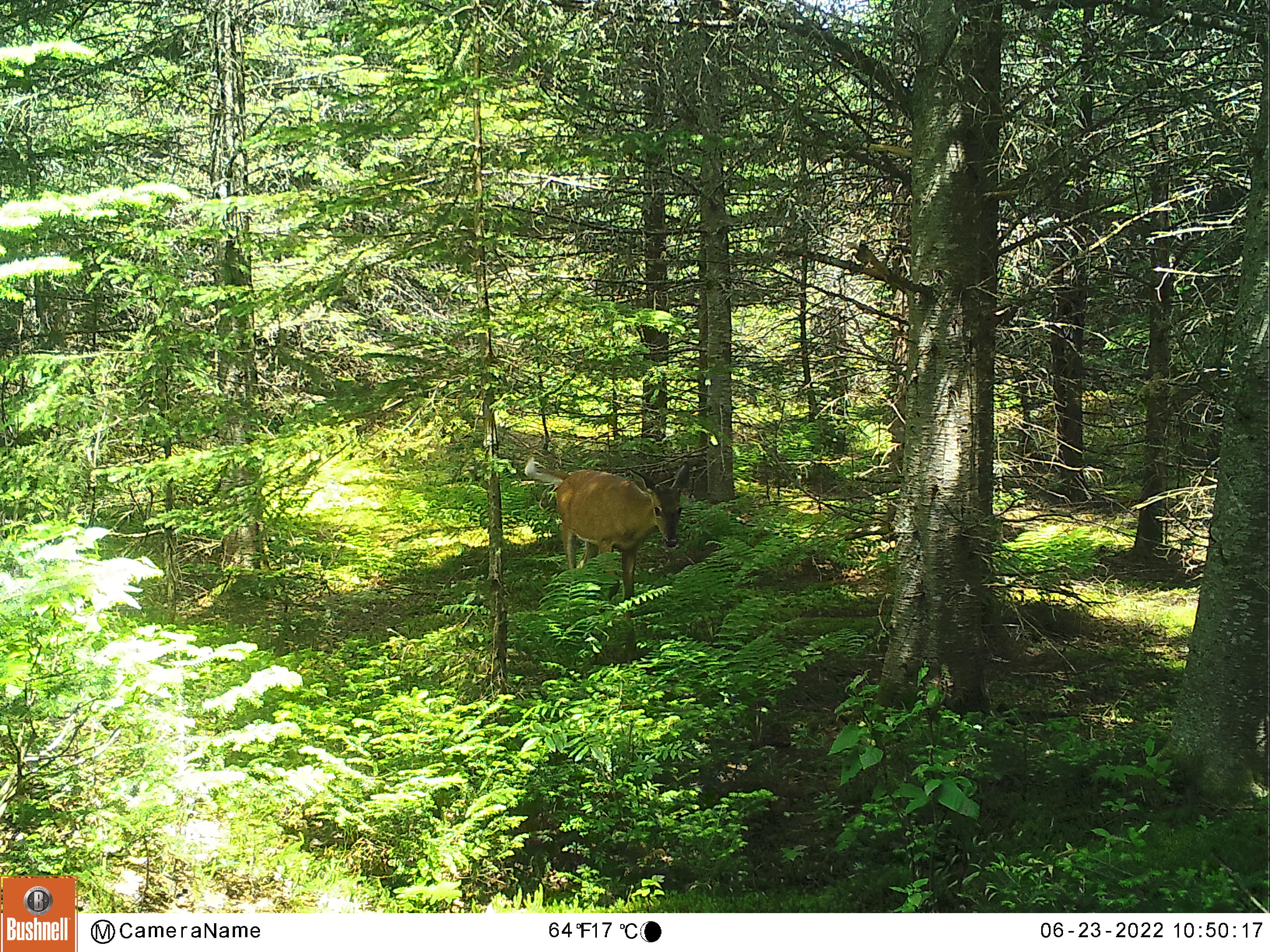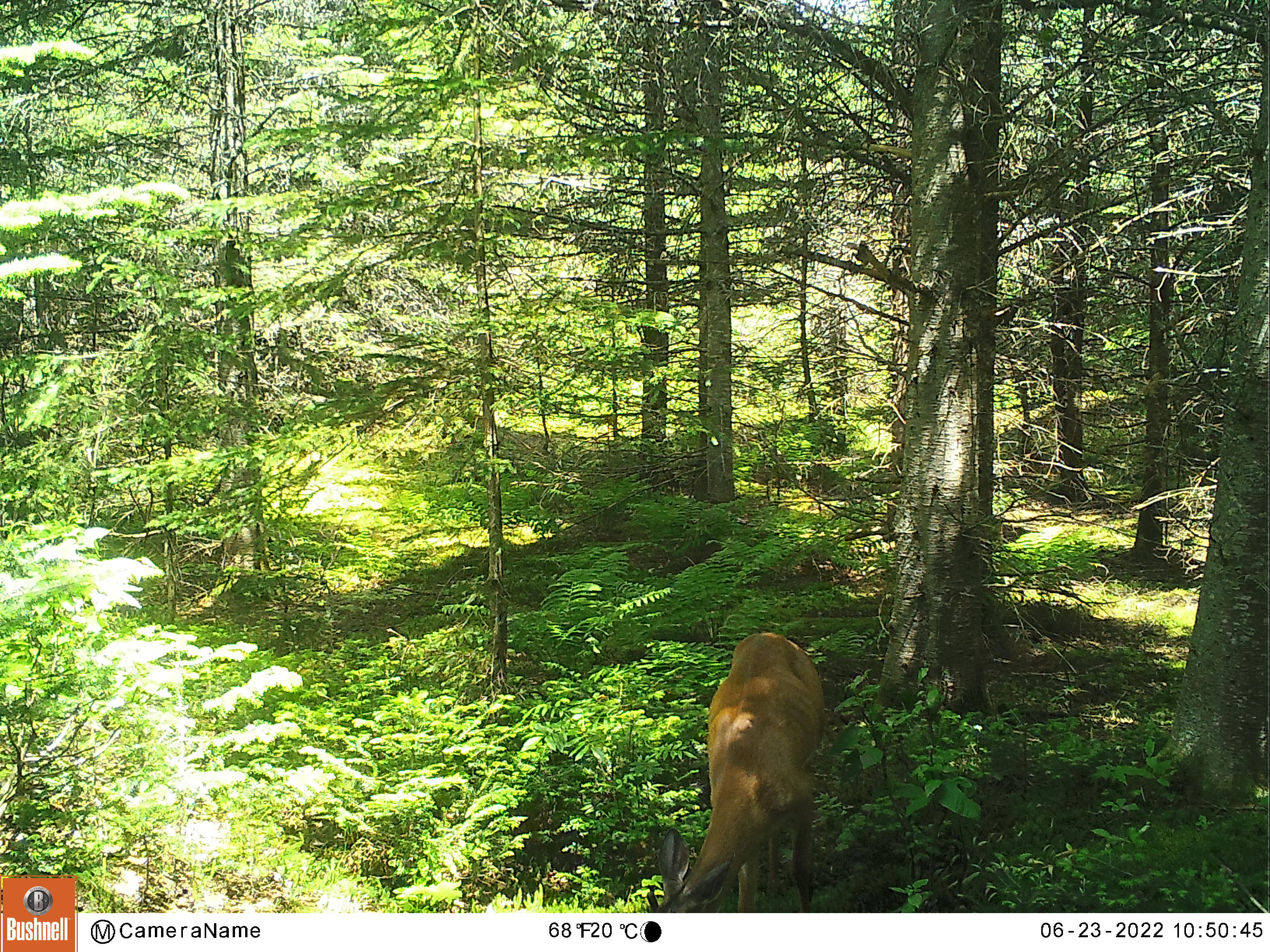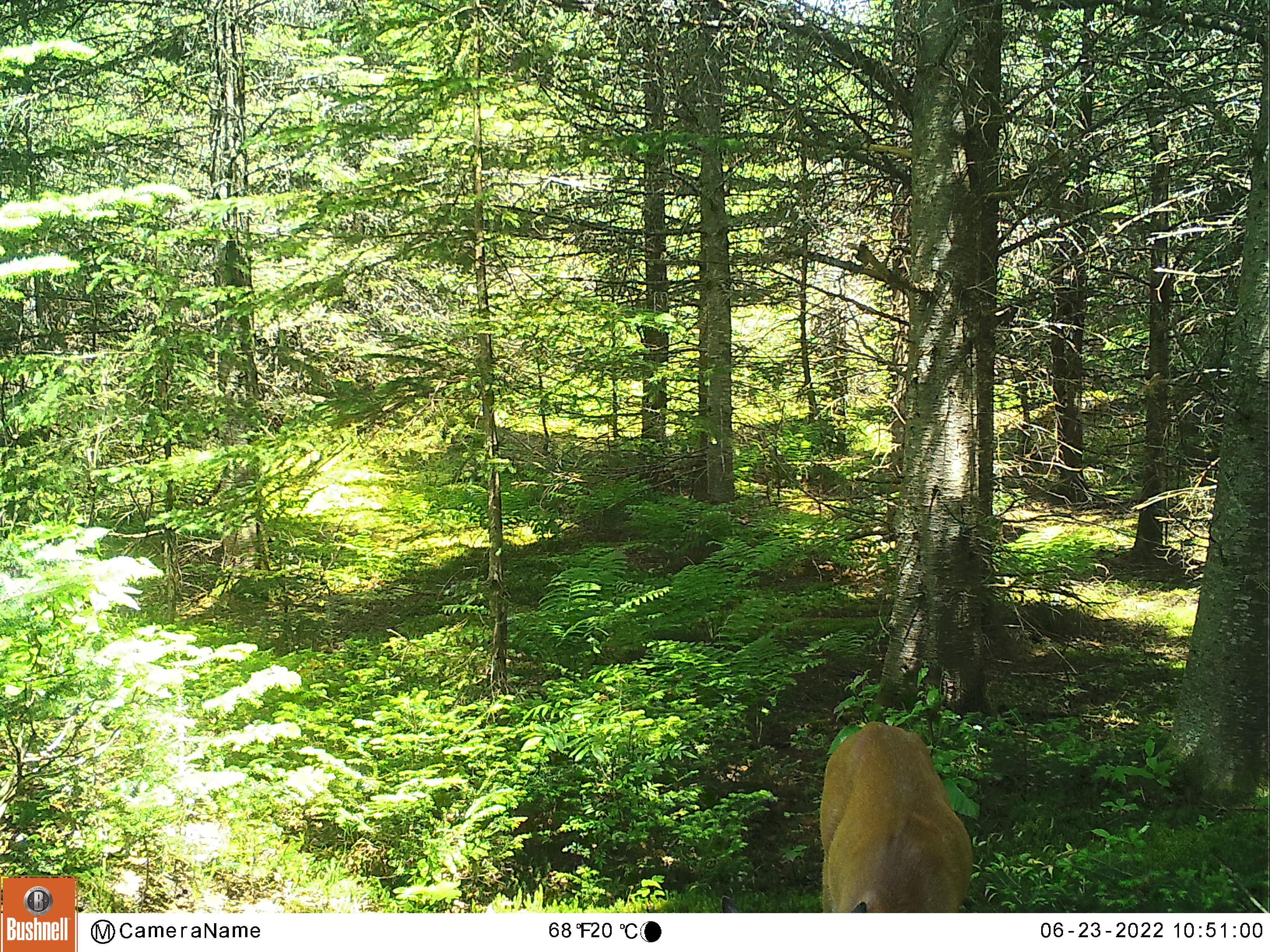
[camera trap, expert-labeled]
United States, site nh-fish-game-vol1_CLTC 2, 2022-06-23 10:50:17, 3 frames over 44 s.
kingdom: Animalia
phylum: Chordata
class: Mammalia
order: Artiodactyla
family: Cervidae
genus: Odocoileus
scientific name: Odocoileus virginianus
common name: white-tailed deer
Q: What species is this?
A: White-tailed deer (Odocoileus virginianus).